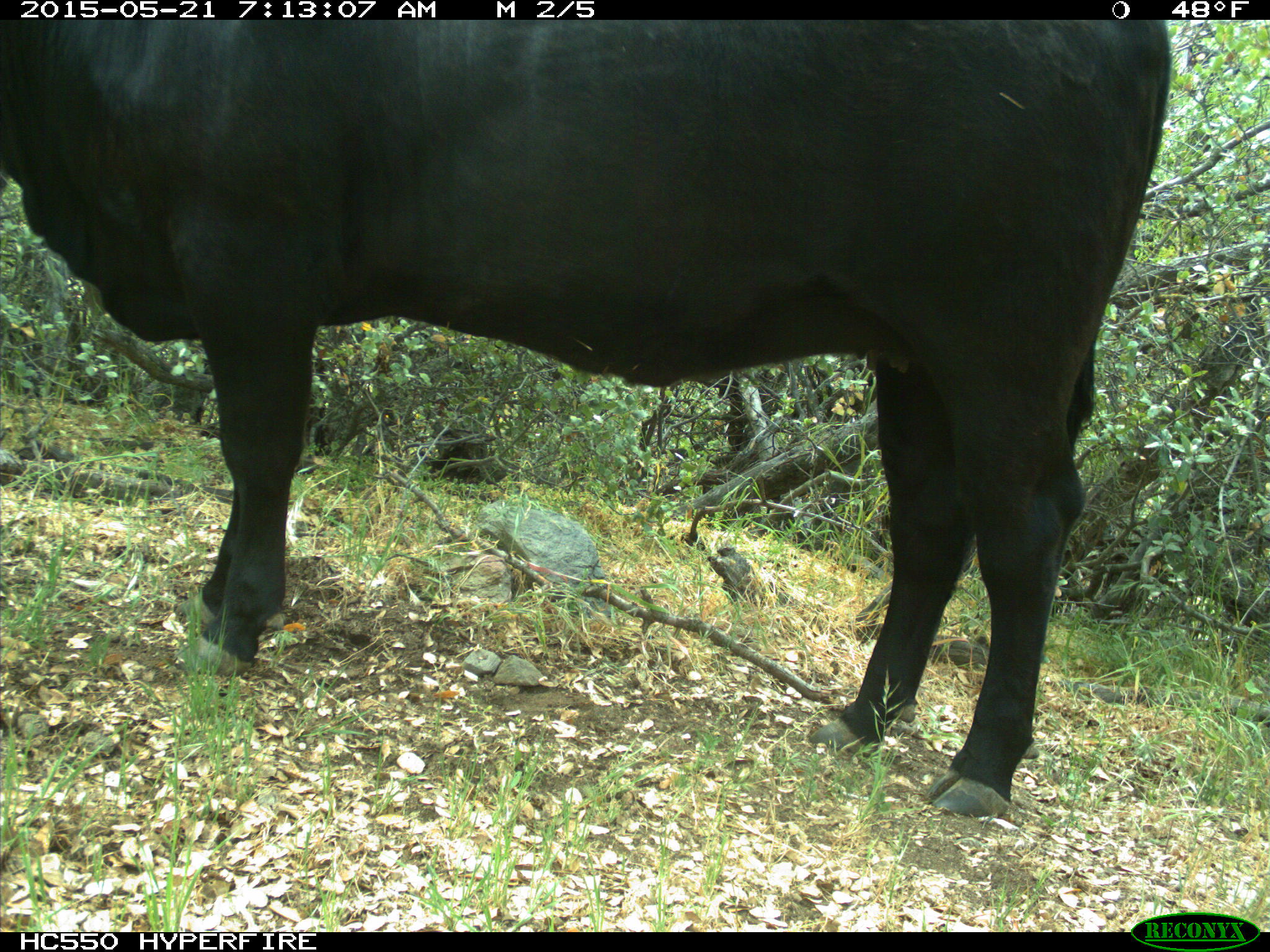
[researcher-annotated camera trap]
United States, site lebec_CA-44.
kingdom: Animalia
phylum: Chordata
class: Mammalia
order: Artiodactyla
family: Bovidae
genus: Bos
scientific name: Bos taurus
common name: domestic cow